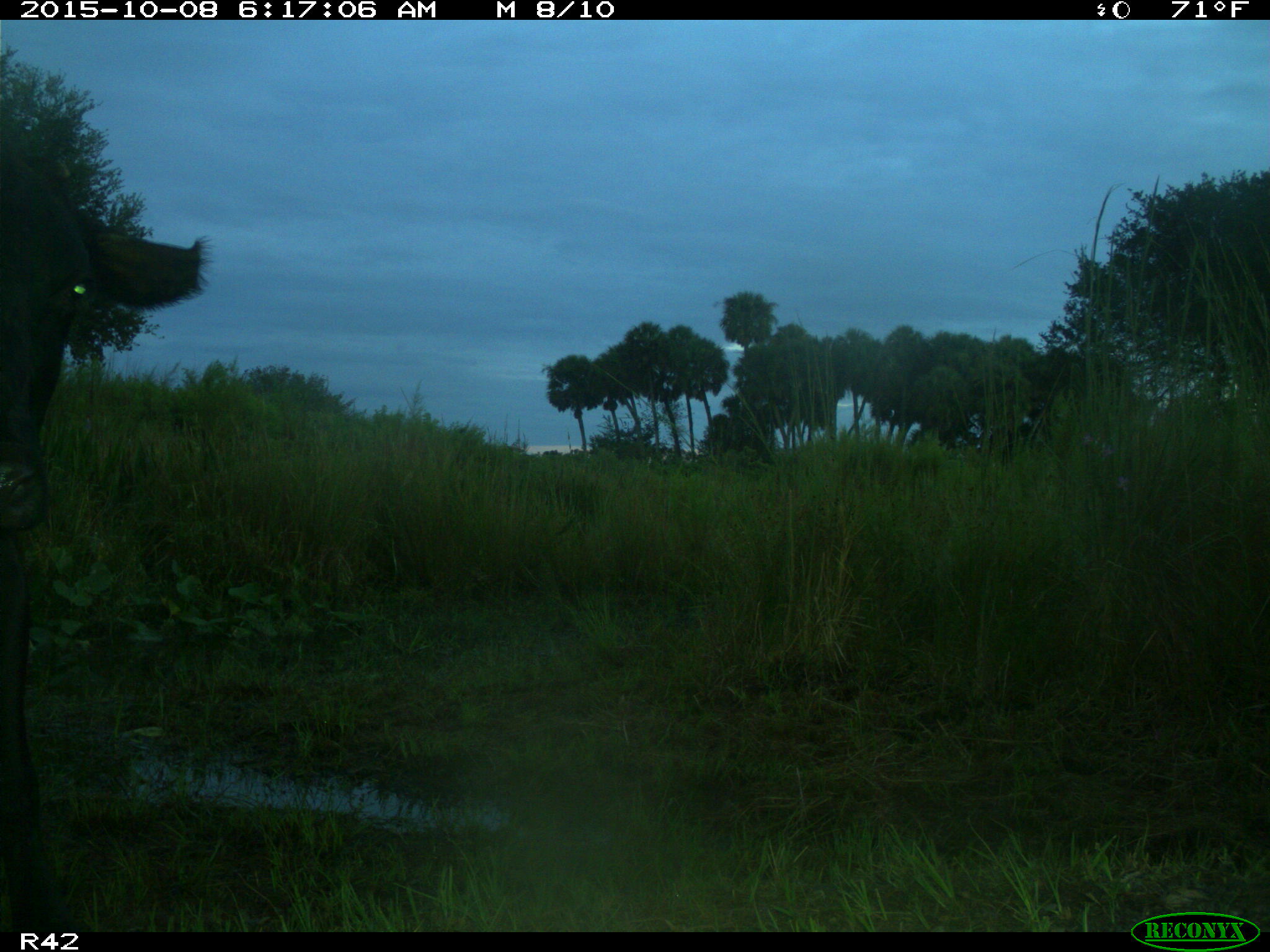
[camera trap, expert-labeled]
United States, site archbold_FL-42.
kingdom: Animalia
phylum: Chordata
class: Mammalia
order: Artiodactyla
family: Bovidae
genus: Bos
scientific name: Bos taurus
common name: domestic cow